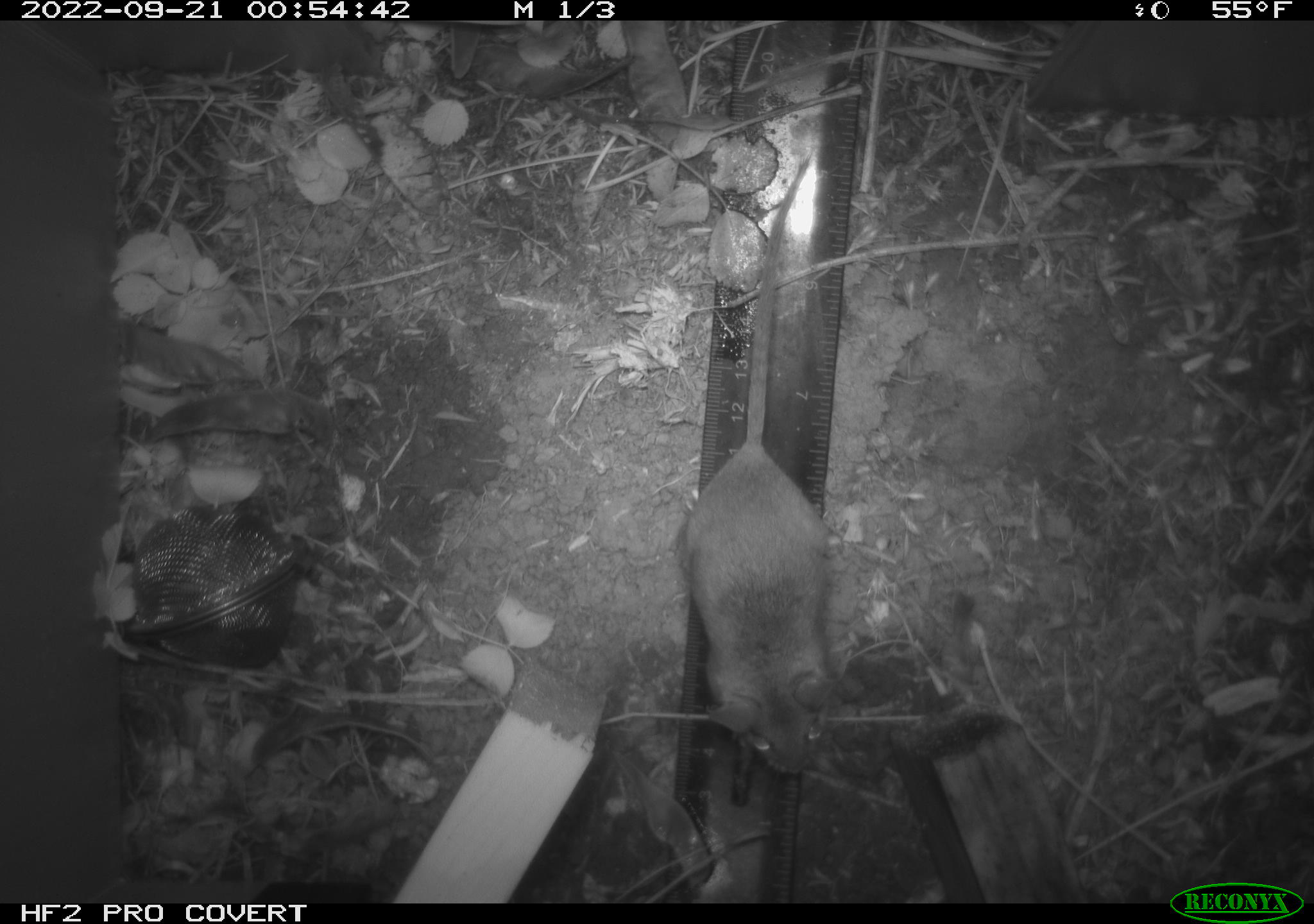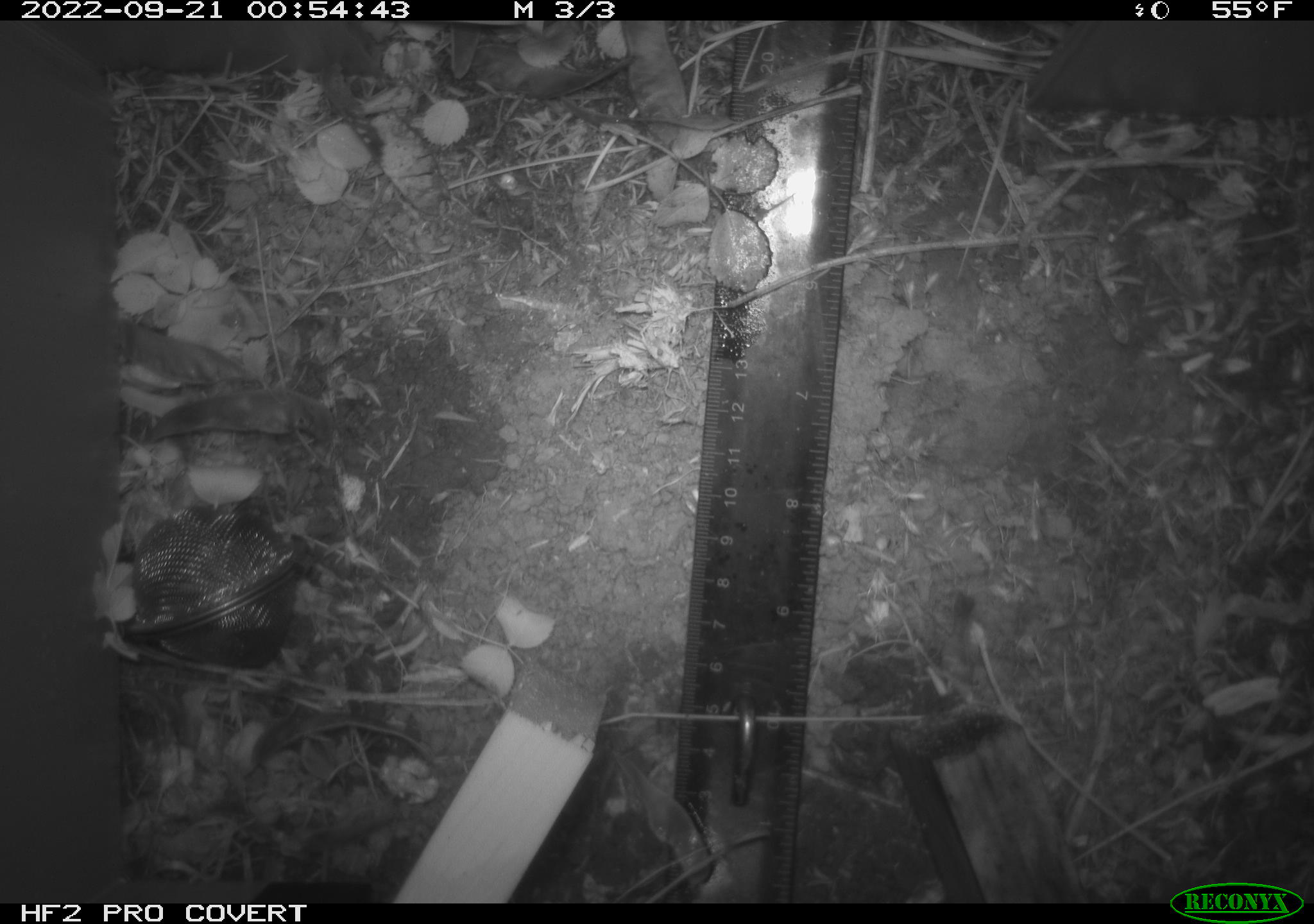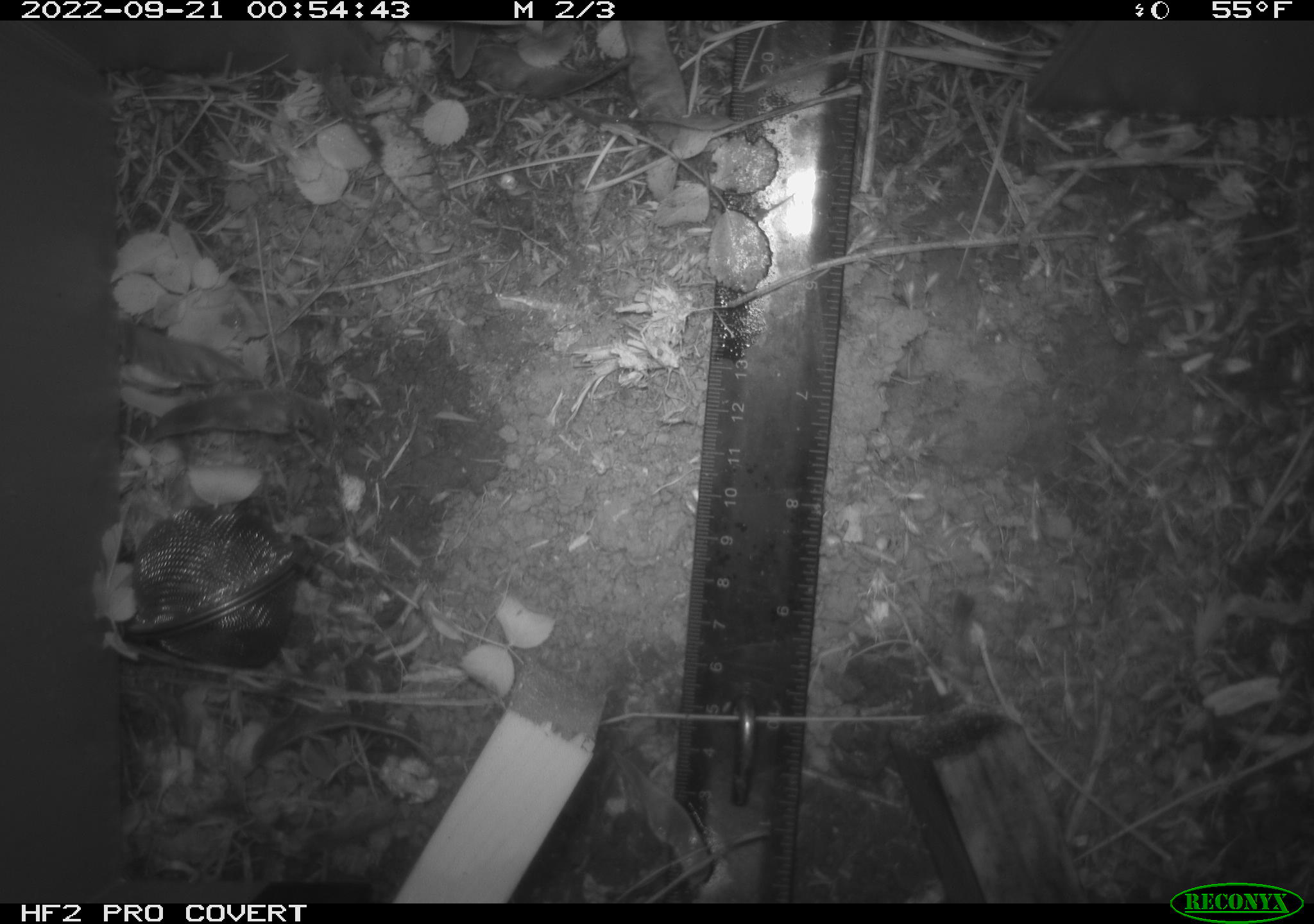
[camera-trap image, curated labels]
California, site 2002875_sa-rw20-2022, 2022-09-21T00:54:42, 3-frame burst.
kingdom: Animalia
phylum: Chordata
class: Mammalia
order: Rodentia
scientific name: Rodentia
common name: mouse species